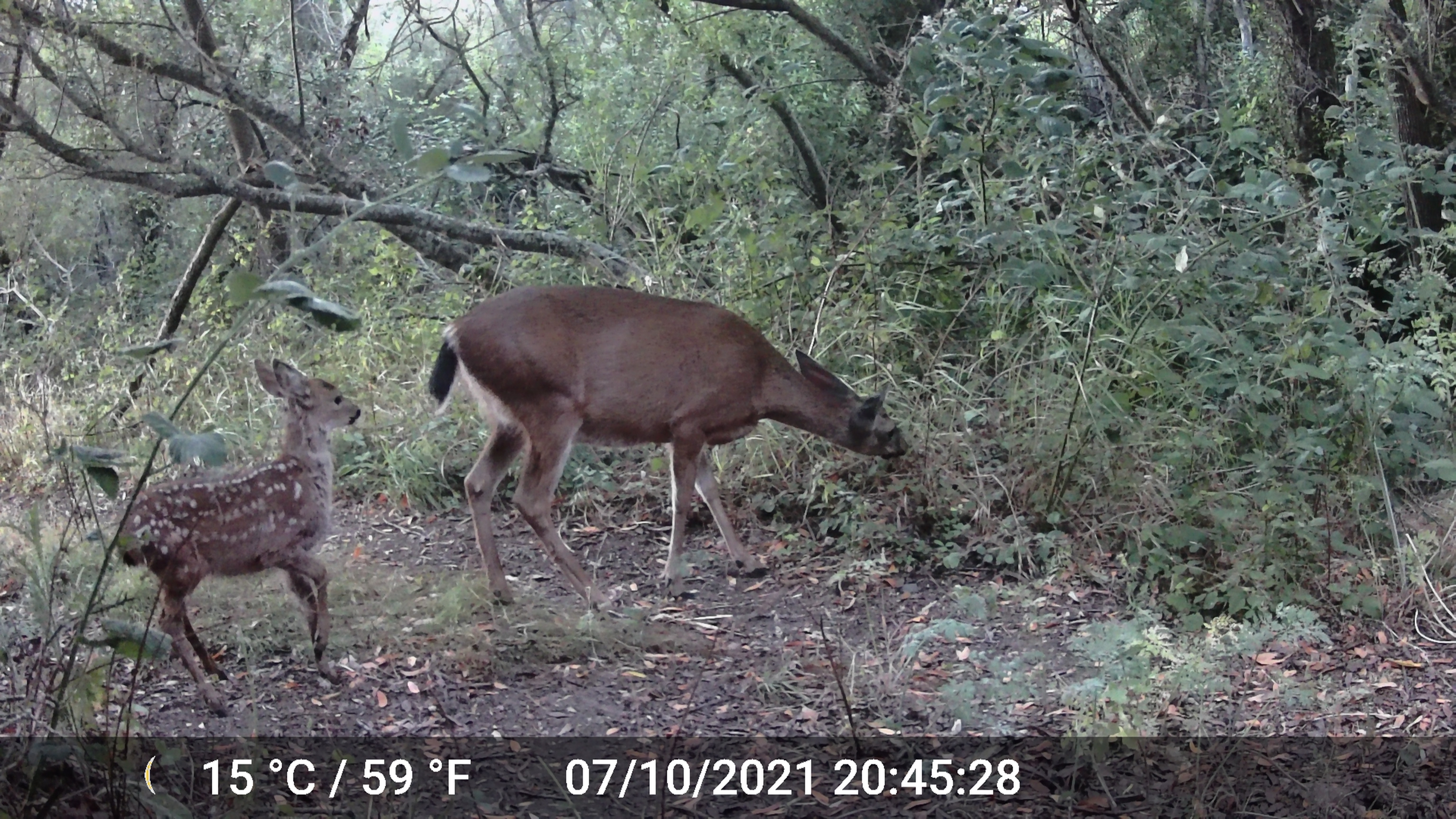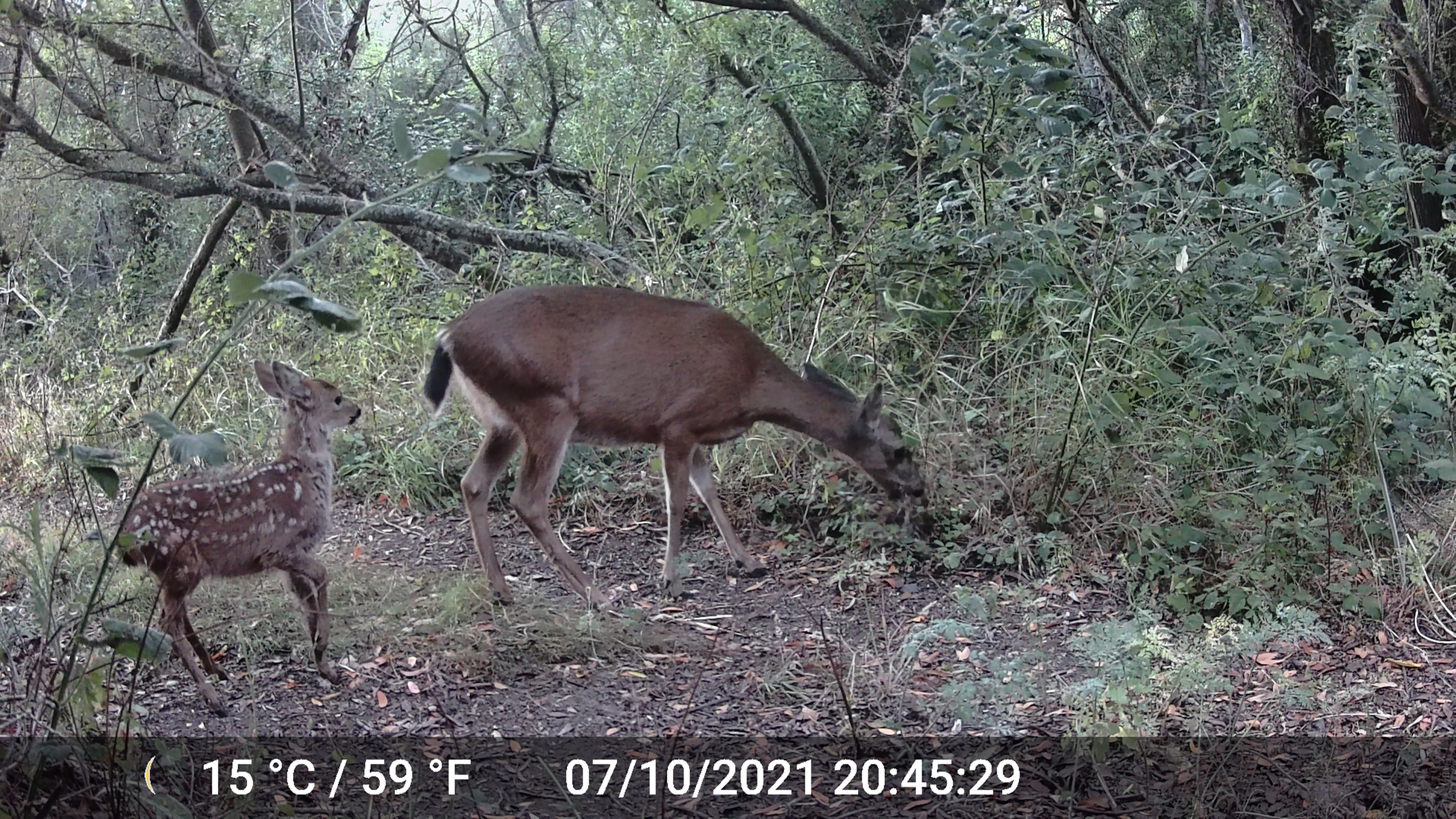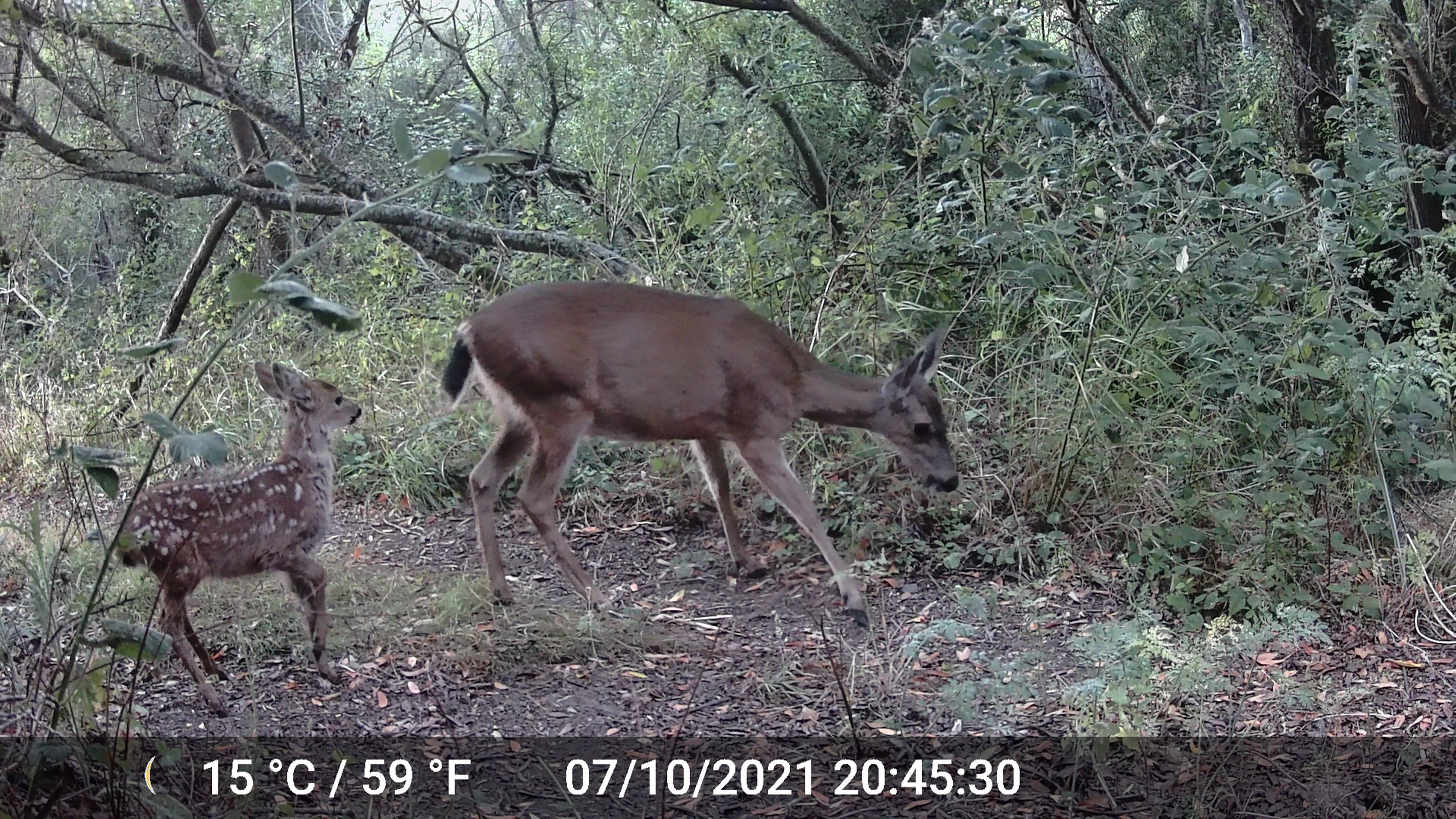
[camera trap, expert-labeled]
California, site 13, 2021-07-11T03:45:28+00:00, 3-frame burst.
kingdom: Animalia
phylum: Chordata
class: Mammalia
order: Artiodactyla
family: Cervidae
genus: Odocoileus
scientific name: Odocoileus hemionus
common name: mule deer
Mule deer (Odocoileus hemionus).